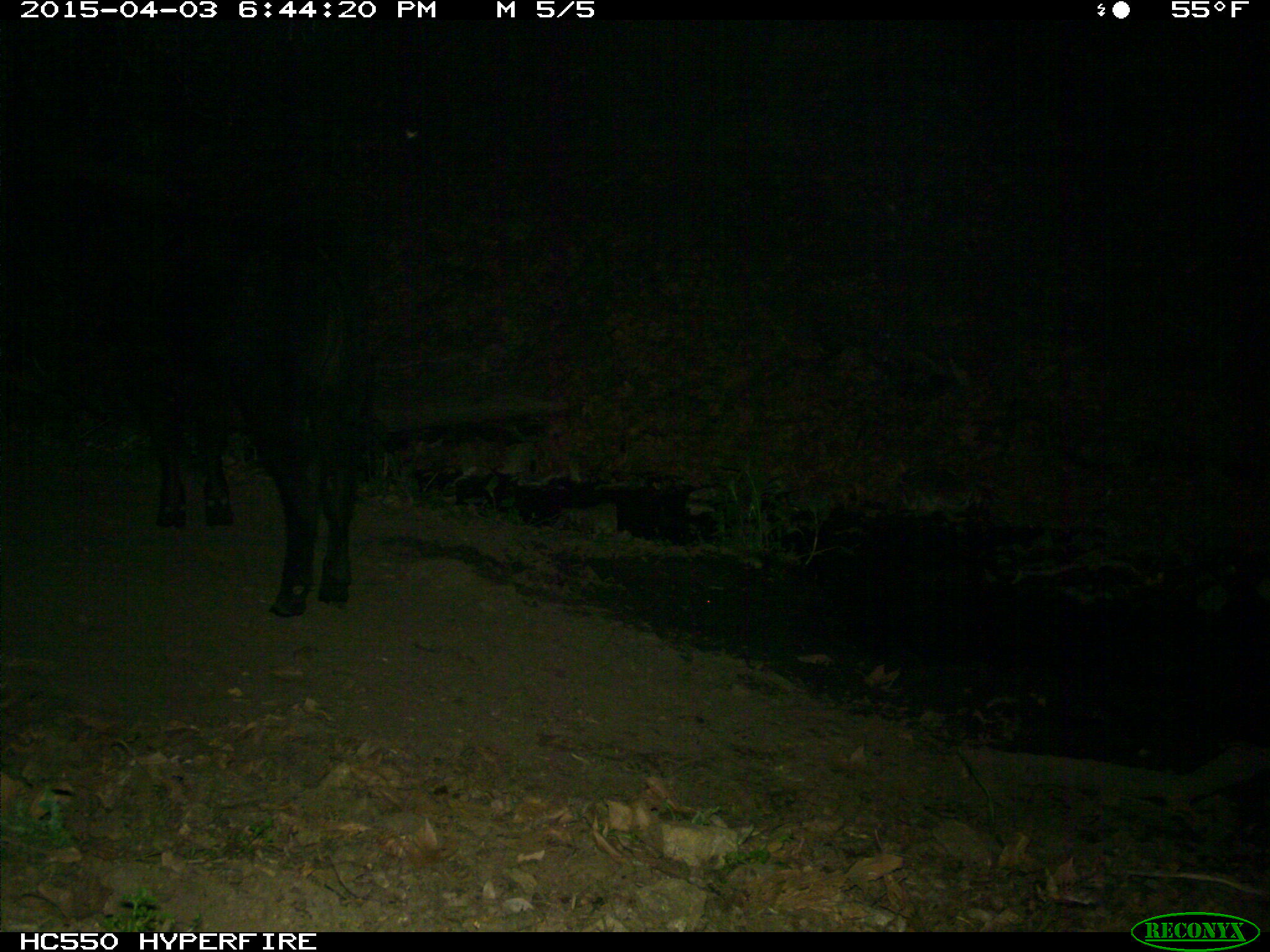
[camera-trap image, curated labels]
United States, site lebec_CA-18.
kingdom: Animalia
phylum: Chordata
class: Mammalia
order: Artiodactyla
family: Bovidae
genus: Bos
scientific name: Bos taurus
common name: domestic cow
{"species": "Bos taurus (domestic cow)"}